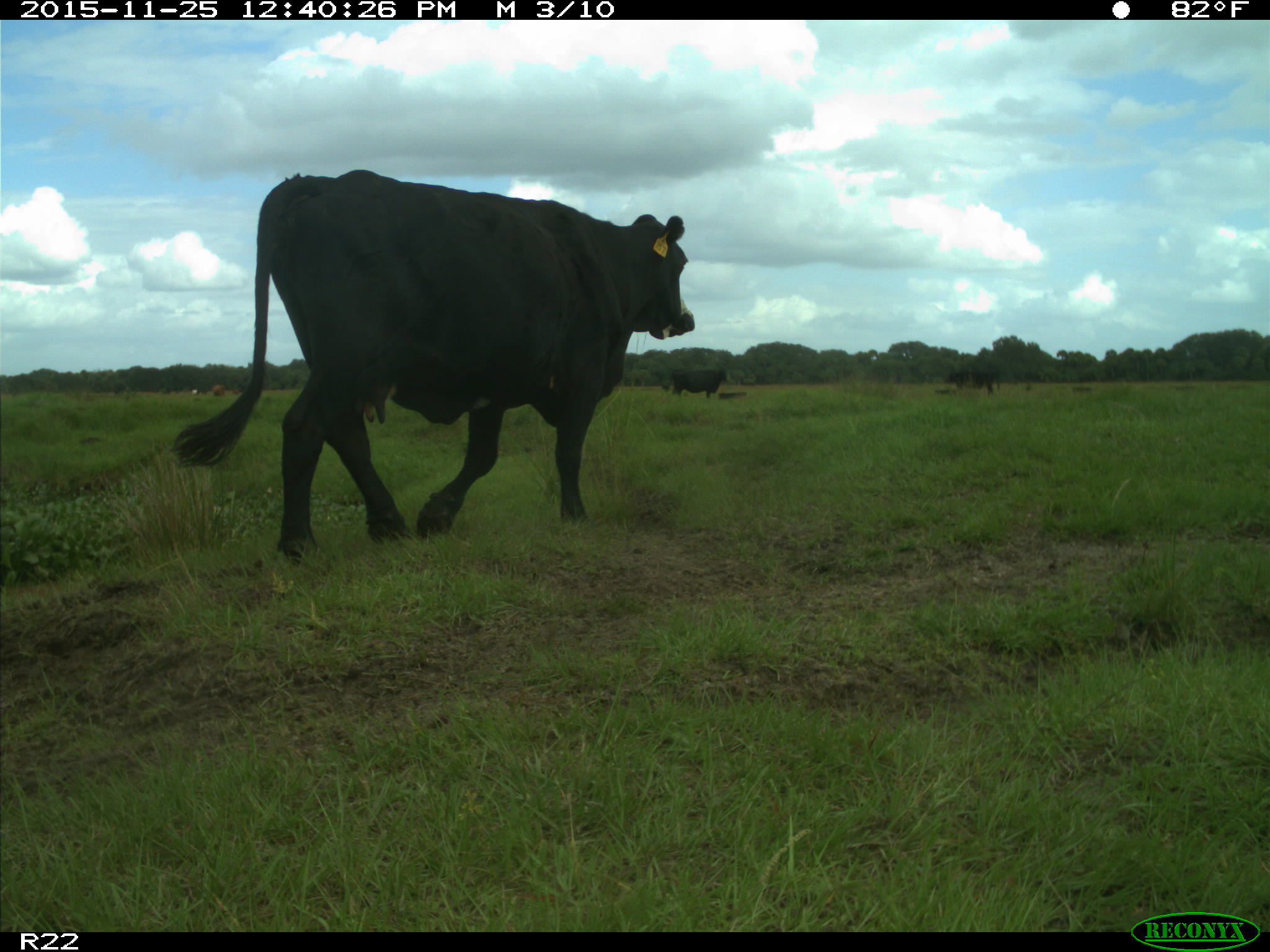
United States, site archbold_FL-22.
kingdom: Animalia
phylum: Chordata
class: Mammalia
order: Artiodactyla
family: Bovidae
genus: Bos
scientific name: Bos taurus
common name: domestic cow